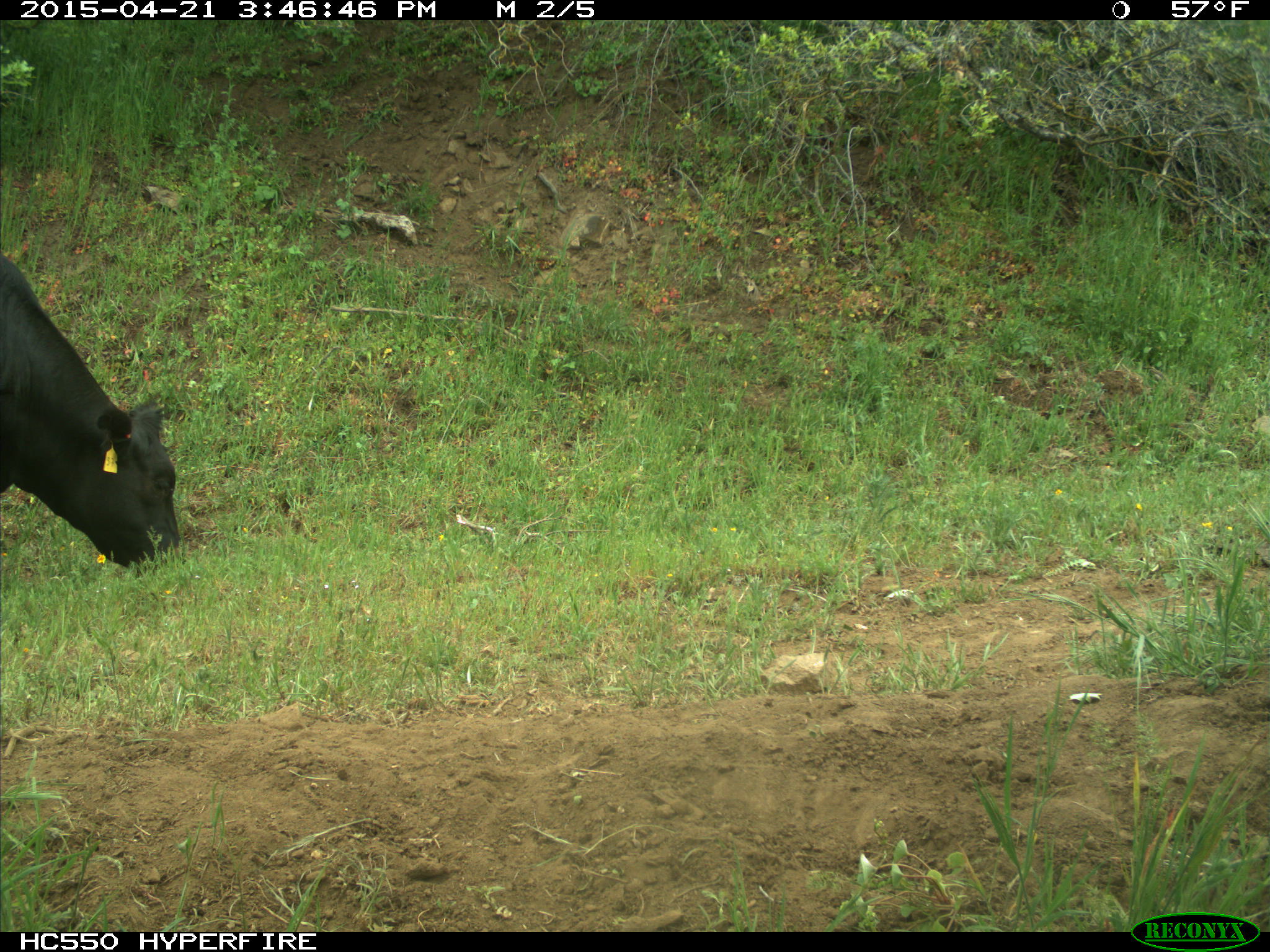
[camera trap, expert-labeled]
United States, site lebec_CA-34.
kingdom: Animalia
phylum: Chordata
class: Mammalia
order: Artiodactyla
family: Bovidae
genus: Bos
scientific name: Bos taurus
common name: domestic cow